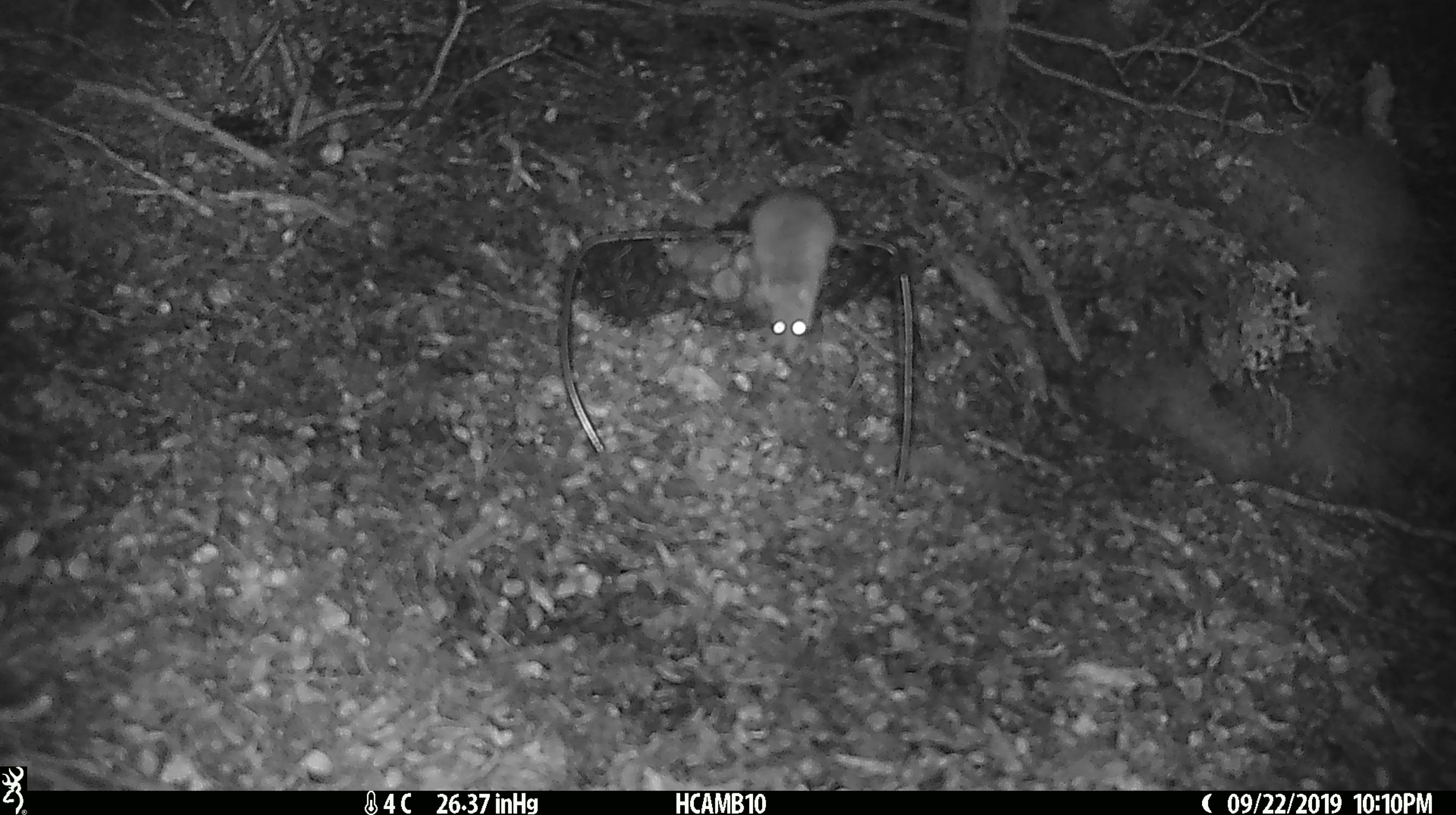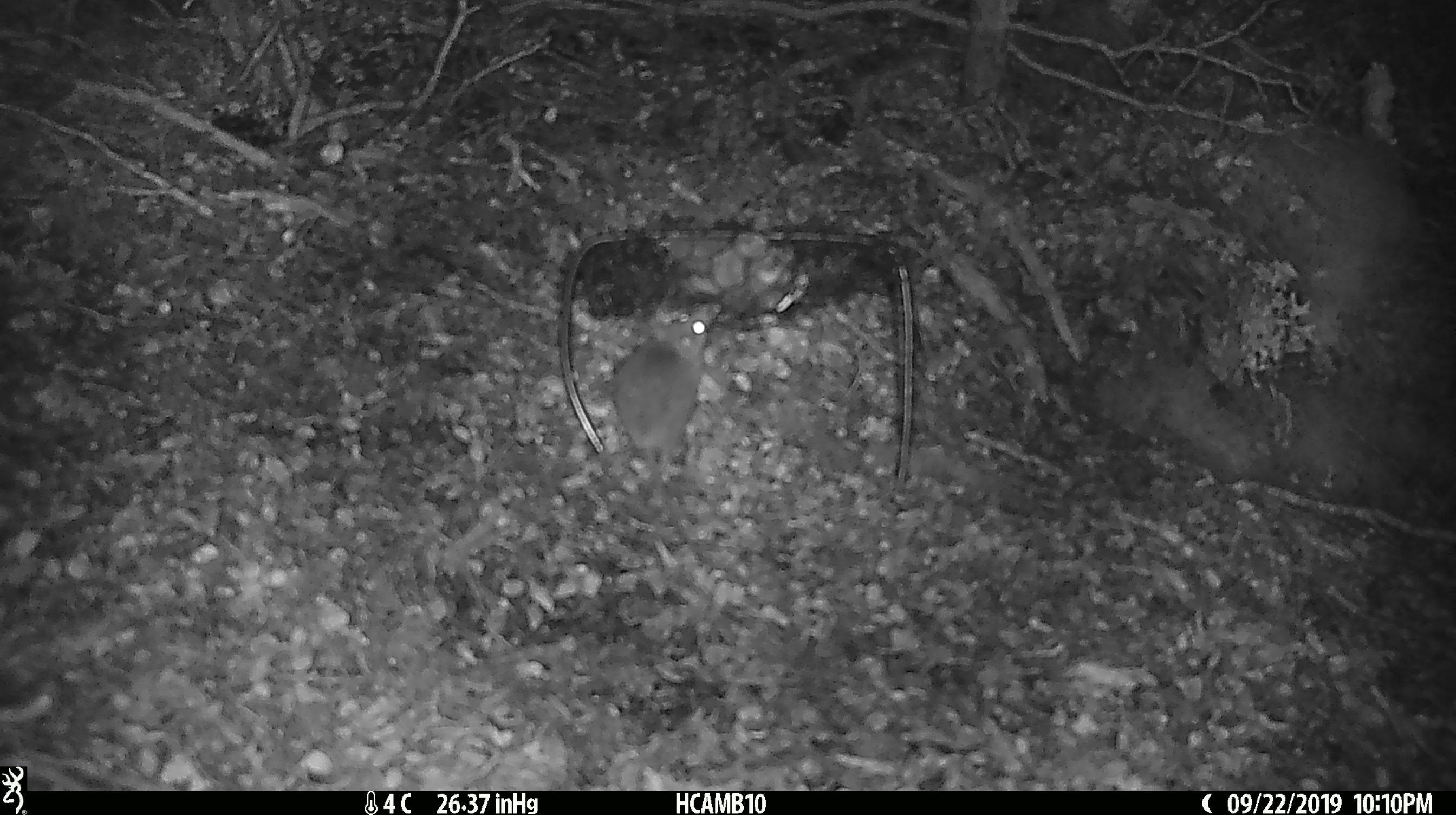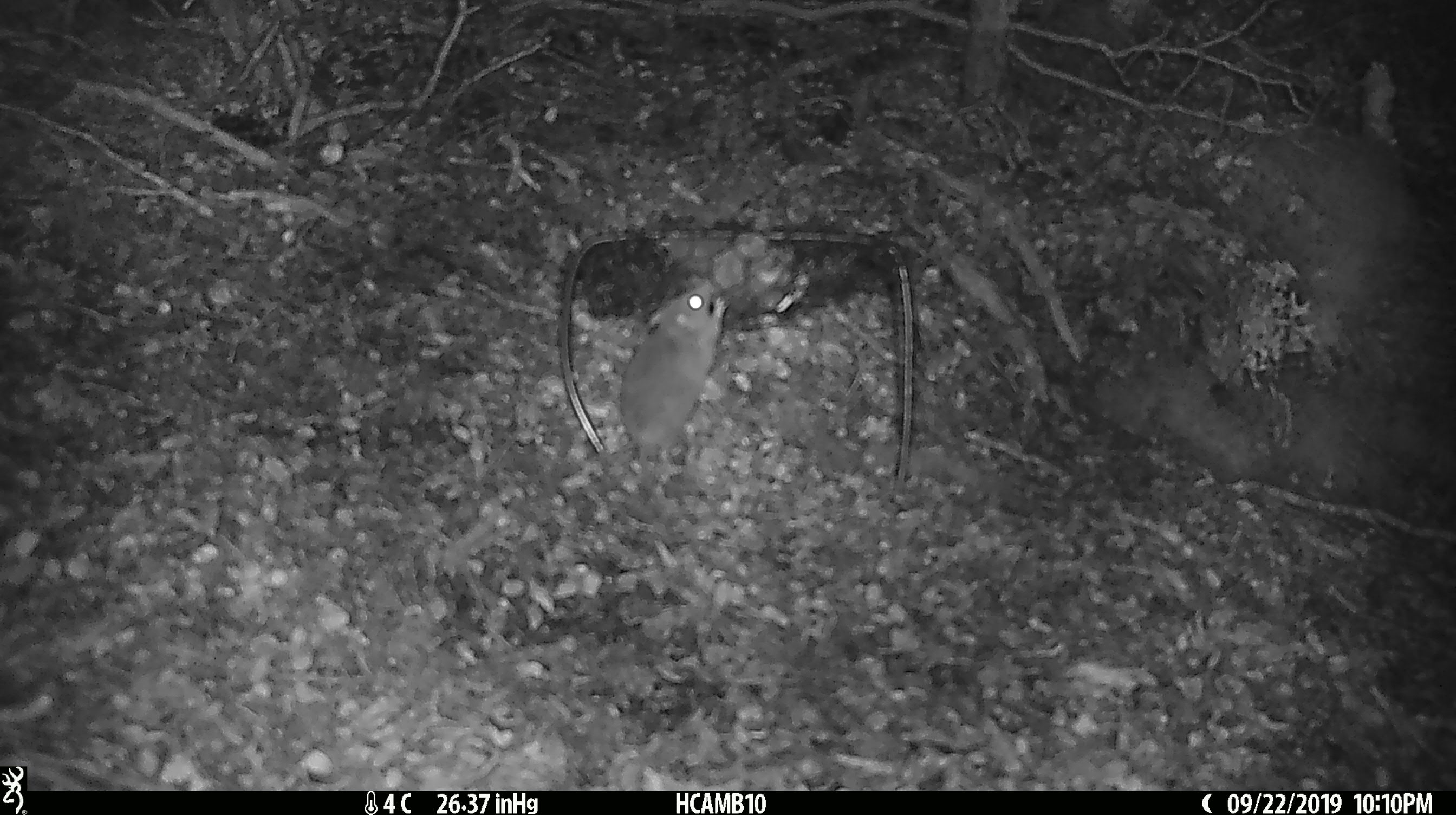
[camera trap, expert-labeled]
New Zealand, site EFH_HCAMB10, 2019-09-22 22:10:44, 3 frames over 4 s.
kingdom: Animalia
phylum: Chordata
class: Mammalia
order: Rodentia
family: Muridae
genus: Mus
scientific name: Mus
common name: mouse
Mouse (Mus).